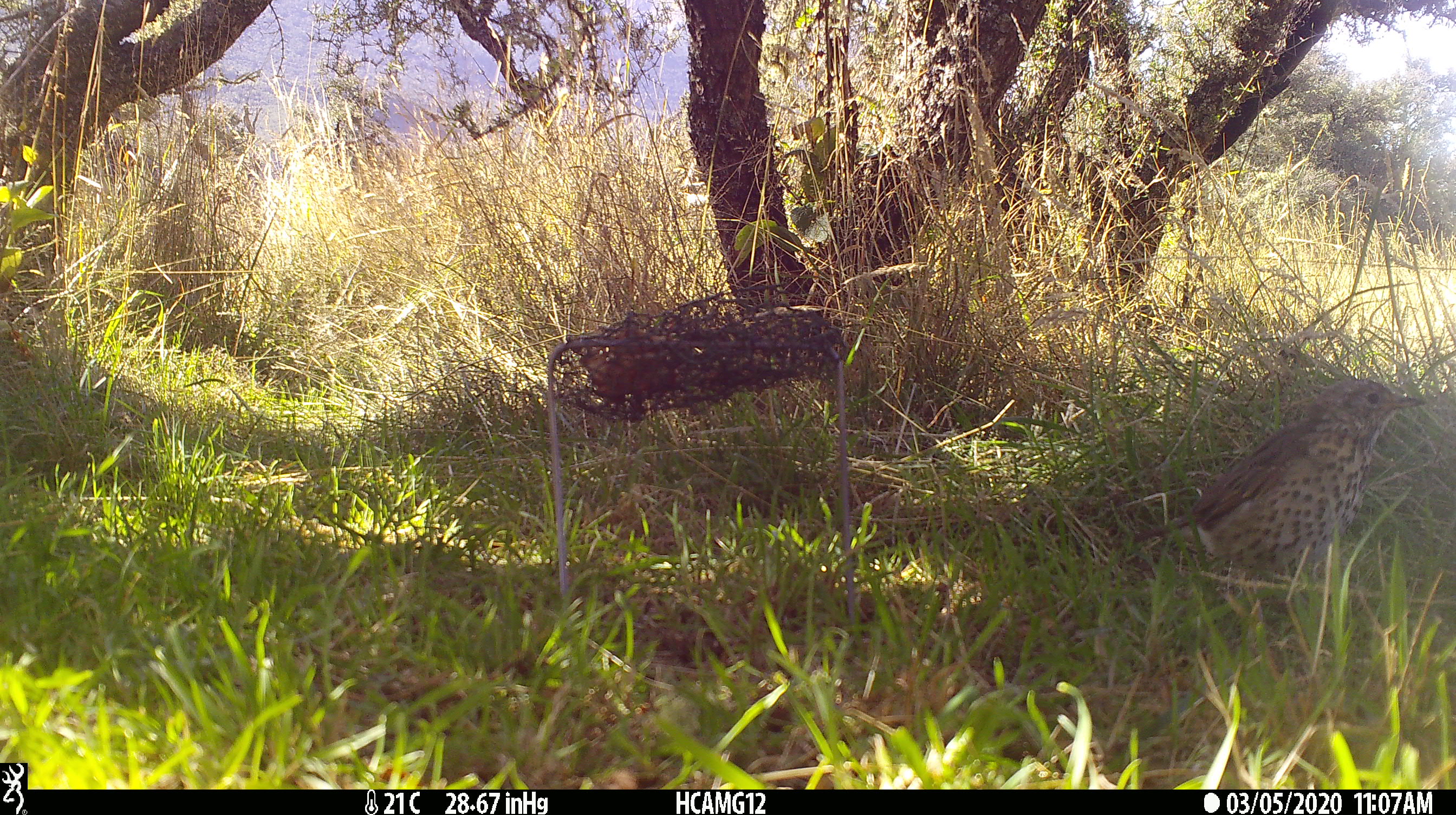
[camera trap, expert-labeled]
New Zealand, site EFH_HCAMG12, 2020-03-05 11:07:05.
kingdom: Animalia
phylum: Chordata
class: Aves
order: Passeriformes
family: Turdidae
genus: Turdus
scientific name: Turdus philomelos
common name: song thrush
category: thrush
Thrush (song thrush) (Turdus philomelos).